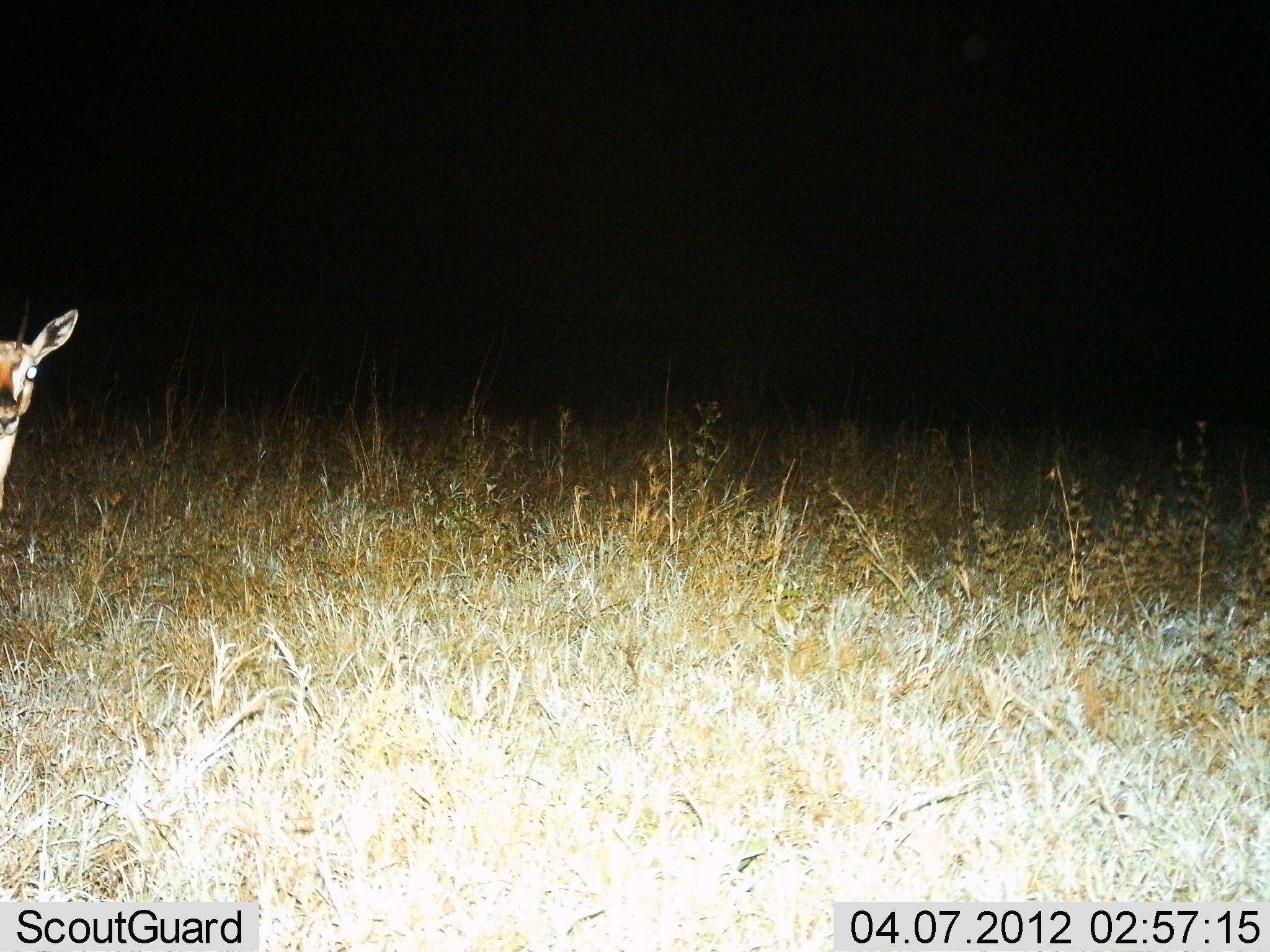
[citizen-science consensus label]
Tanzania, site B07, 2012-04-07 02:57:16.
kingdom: Animalia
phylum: Chordata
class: Mammalia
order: Artiodactyla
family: Bovidae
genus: Eudorcas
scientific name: Eudorcas thomsonii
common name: thomson's gazelle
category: gazellethomsons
Gazellethomsons (thomson's gazelle) (Eudorcas thomsonii), count 1. Behavior (volunteer vote fractions): standing 93%, resting 0%, moving 7%, interacting 0%. Young present (vote fraction): 0%. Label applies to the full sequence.